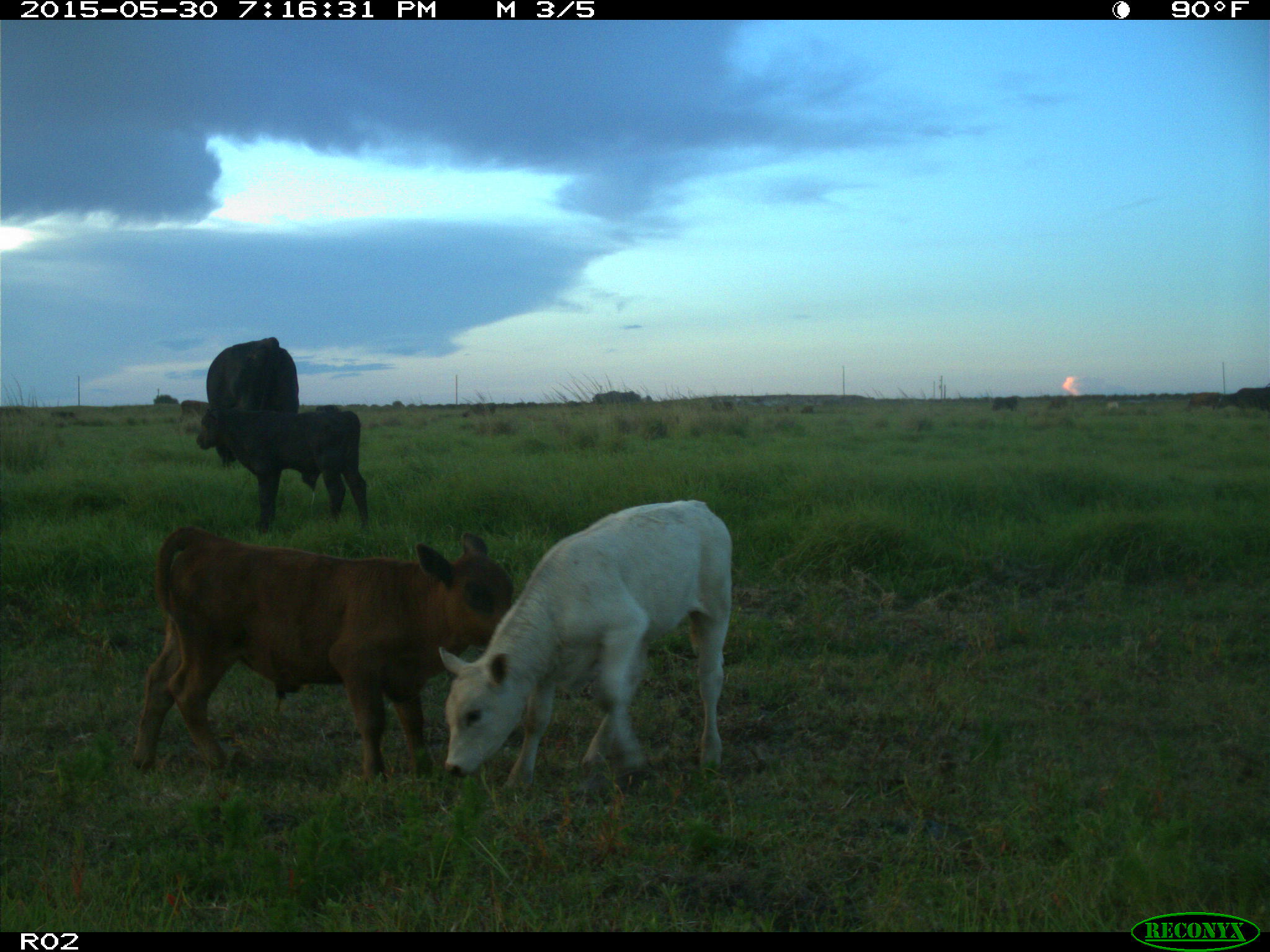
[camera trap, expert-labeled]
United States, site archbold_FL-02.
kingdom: Animalia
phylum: Chordata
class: Mammalia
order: Artiodactyla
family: Bovidae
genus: Bos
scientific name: Bos taurus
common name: domestic cow